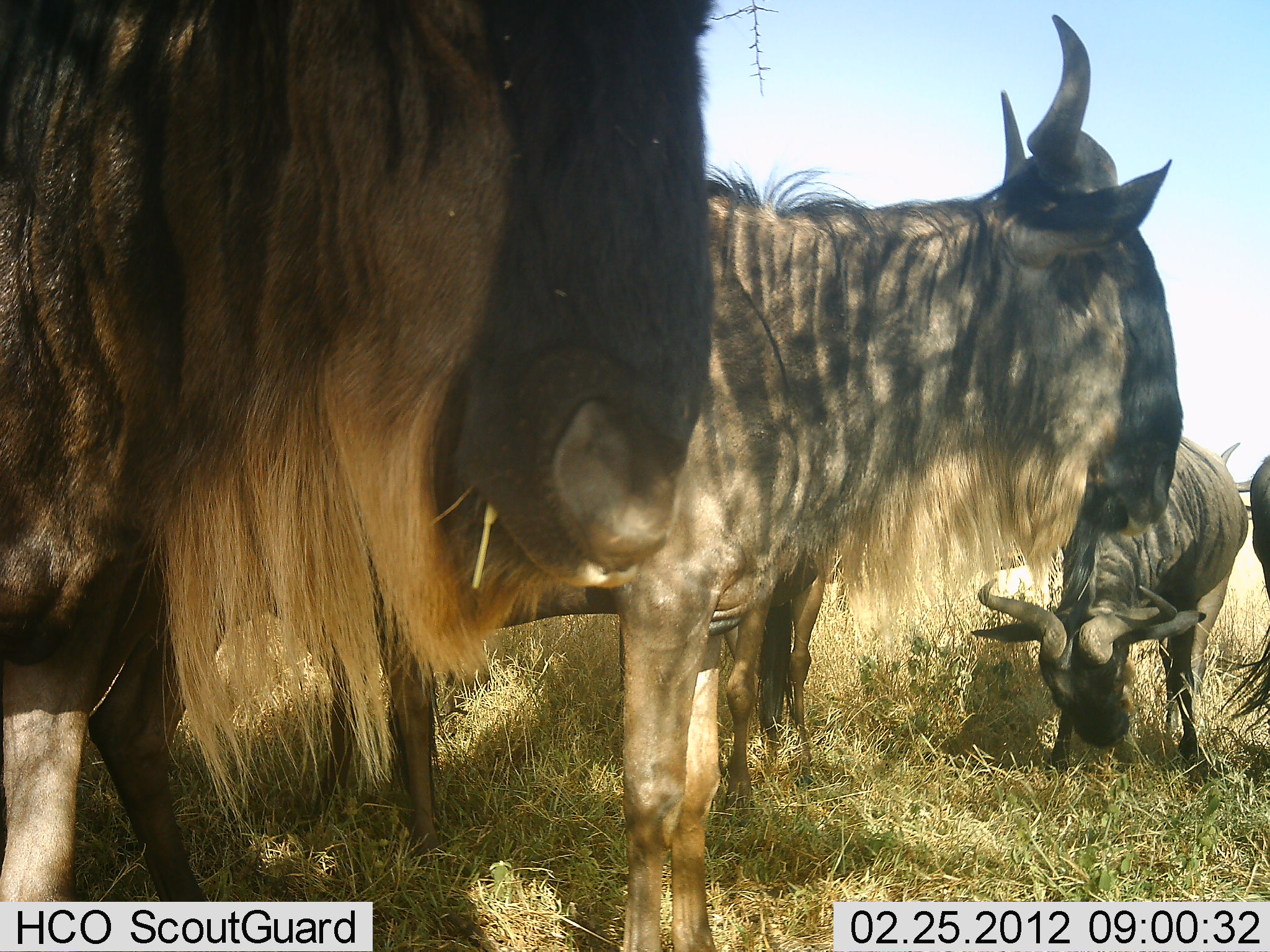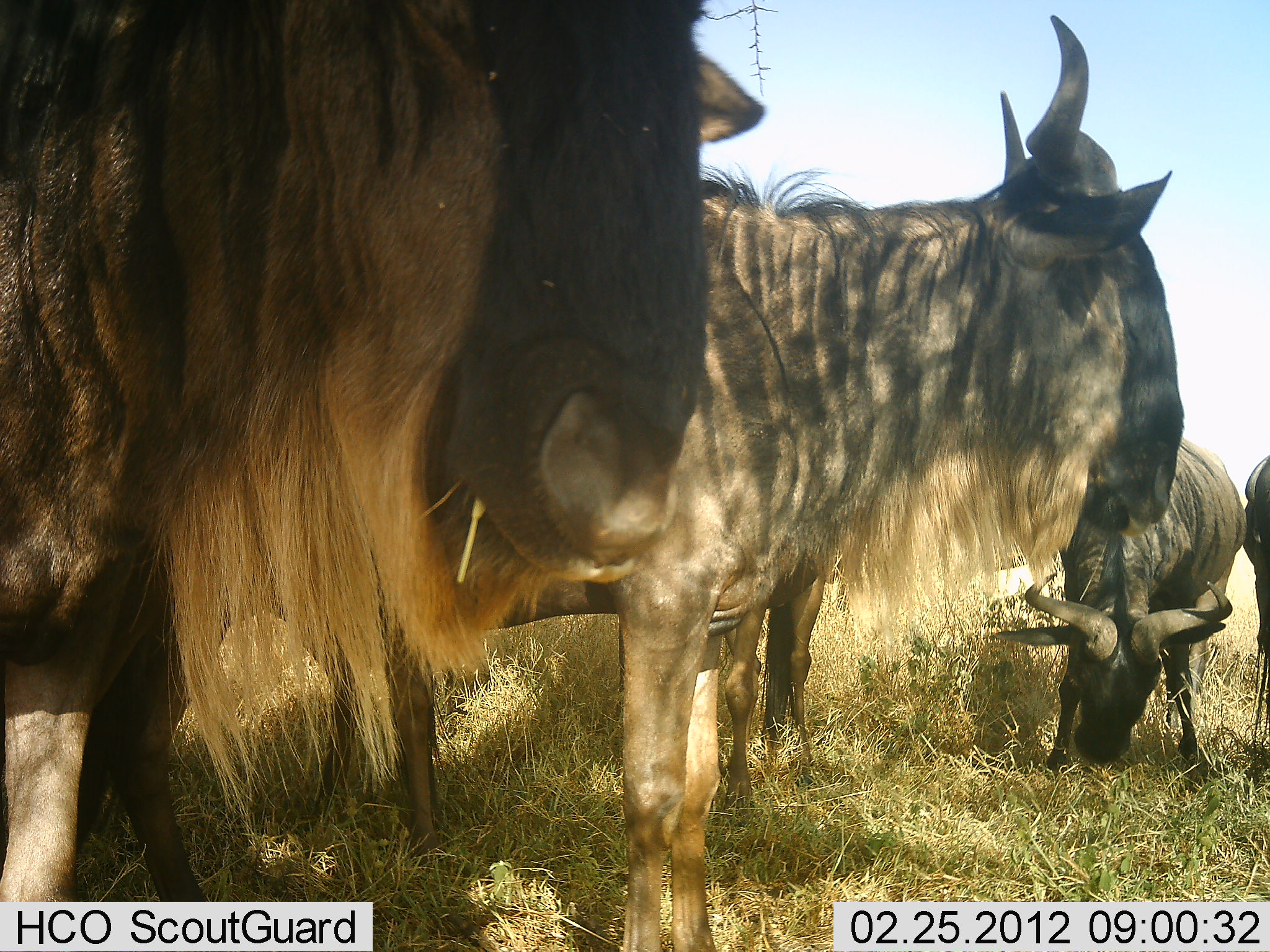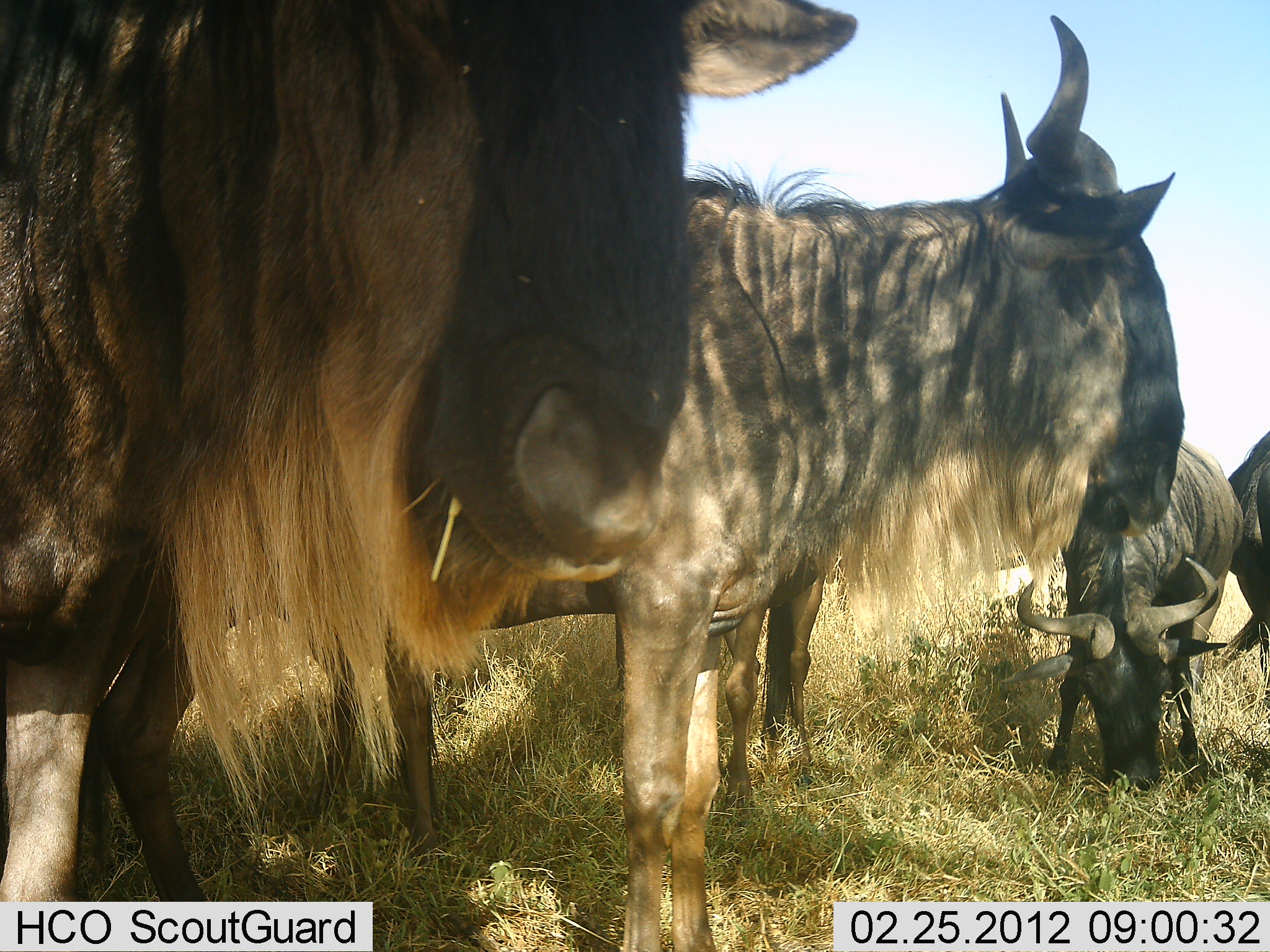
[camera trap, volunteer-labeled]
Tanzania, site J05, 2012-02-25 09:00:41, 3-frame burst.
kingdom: Animalia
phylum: Chordata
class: Mammalia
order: Artiodactyla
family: Bovidae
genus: Connochaetes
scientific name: Connochaetes taurinus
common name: blue wildebeest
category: wildebeest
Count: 5.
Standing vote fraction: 88%.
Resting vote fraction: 0%.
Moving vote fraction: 0%.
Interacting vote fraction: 6%.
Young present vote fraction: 0%.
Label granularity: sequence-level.